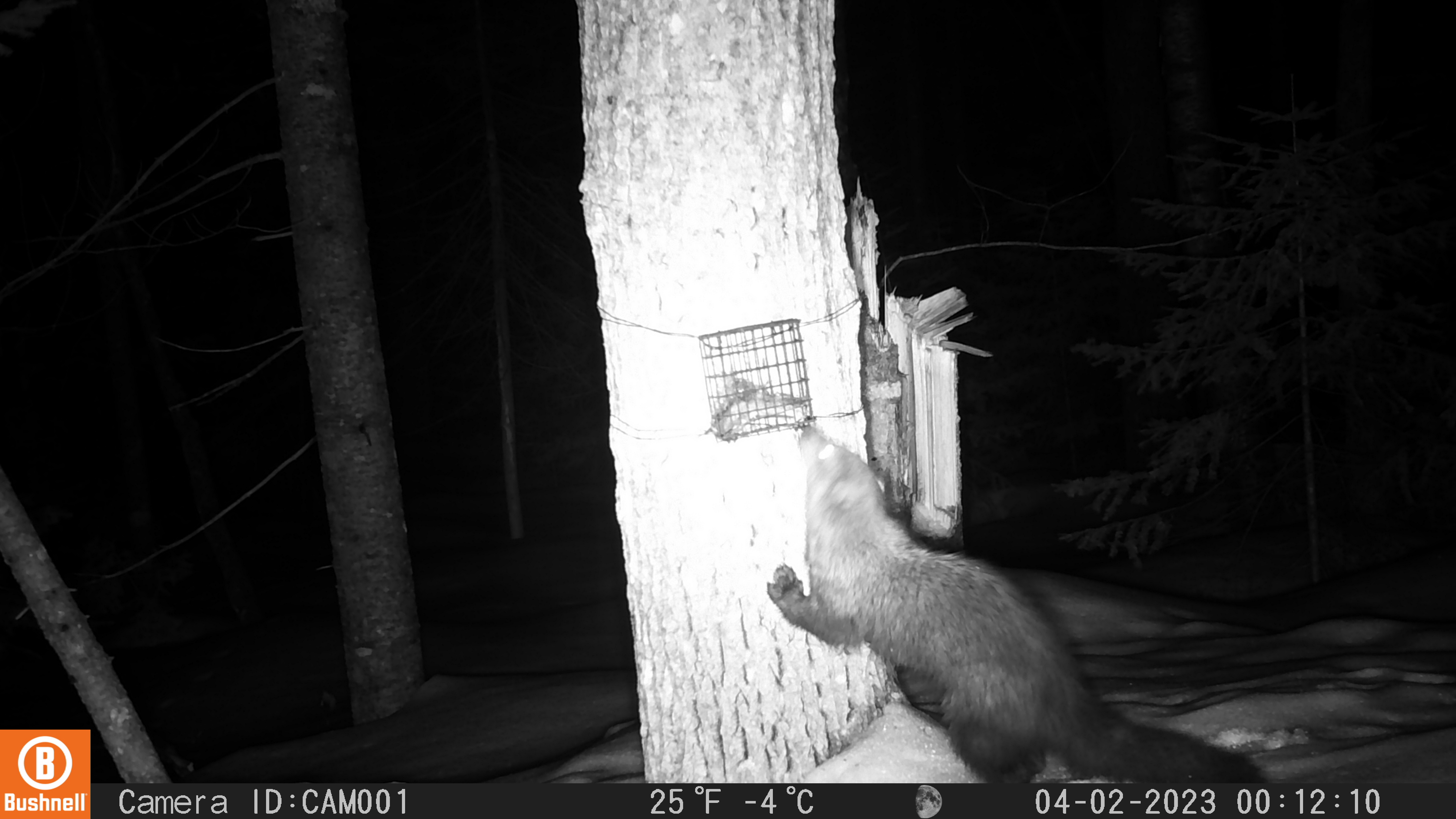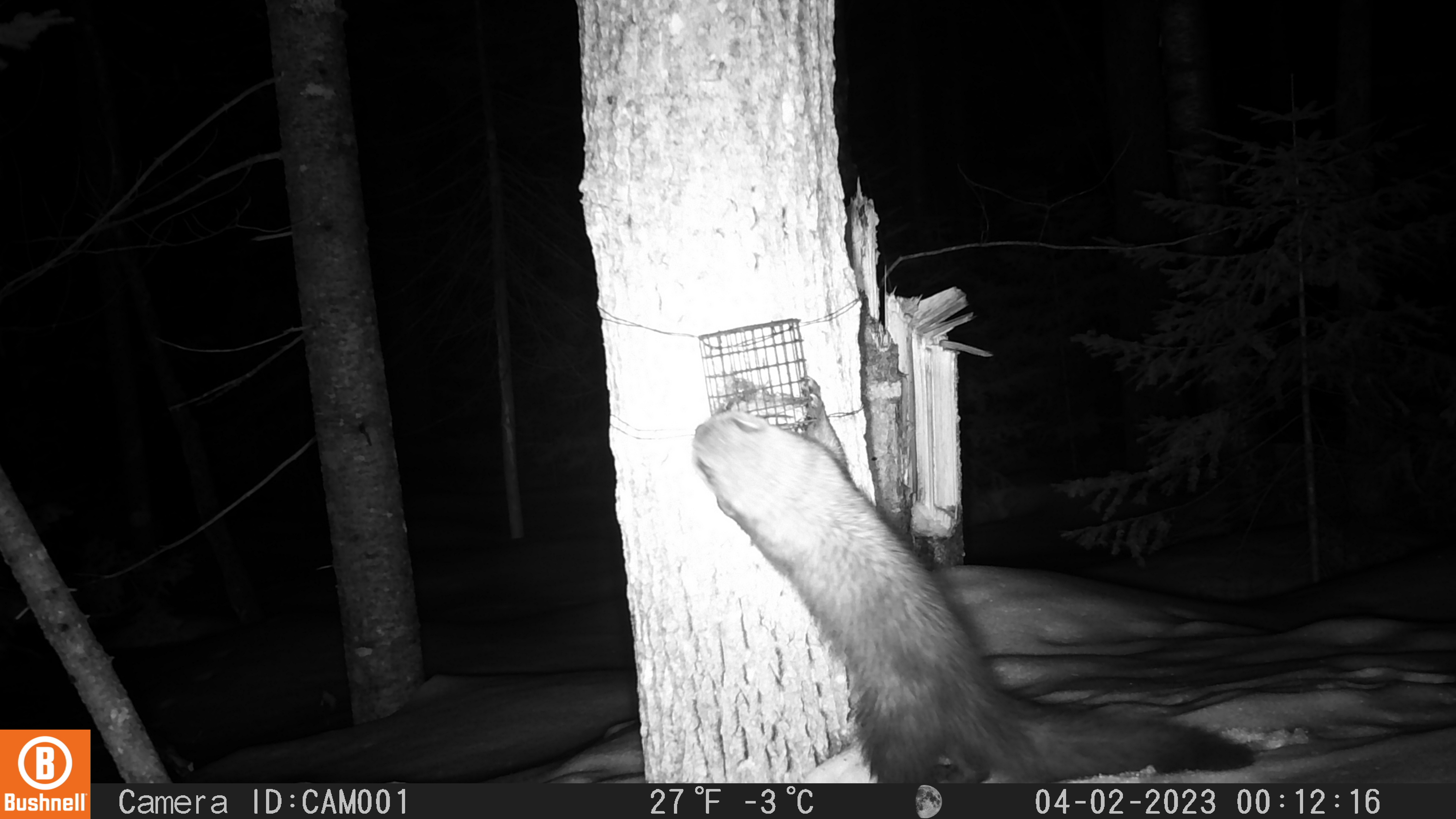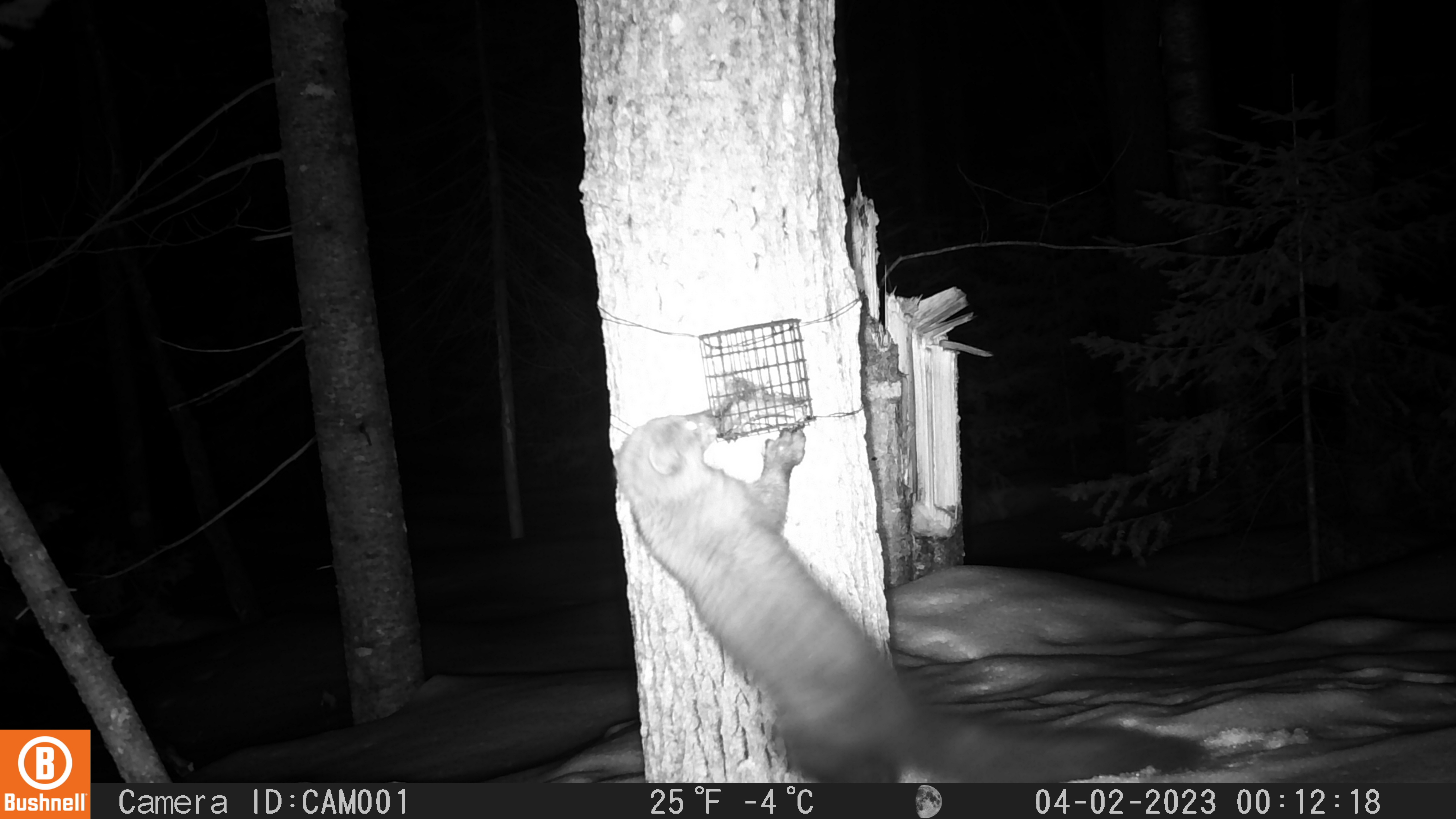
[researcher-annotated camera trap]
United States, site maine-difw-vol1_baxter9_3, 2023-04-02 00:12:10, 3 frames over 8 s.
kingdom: Animalia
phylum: Chordata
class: Mammalia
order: Carnivora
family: Mustelidae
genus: Pekania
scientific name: Pekania pennanti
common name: fisher